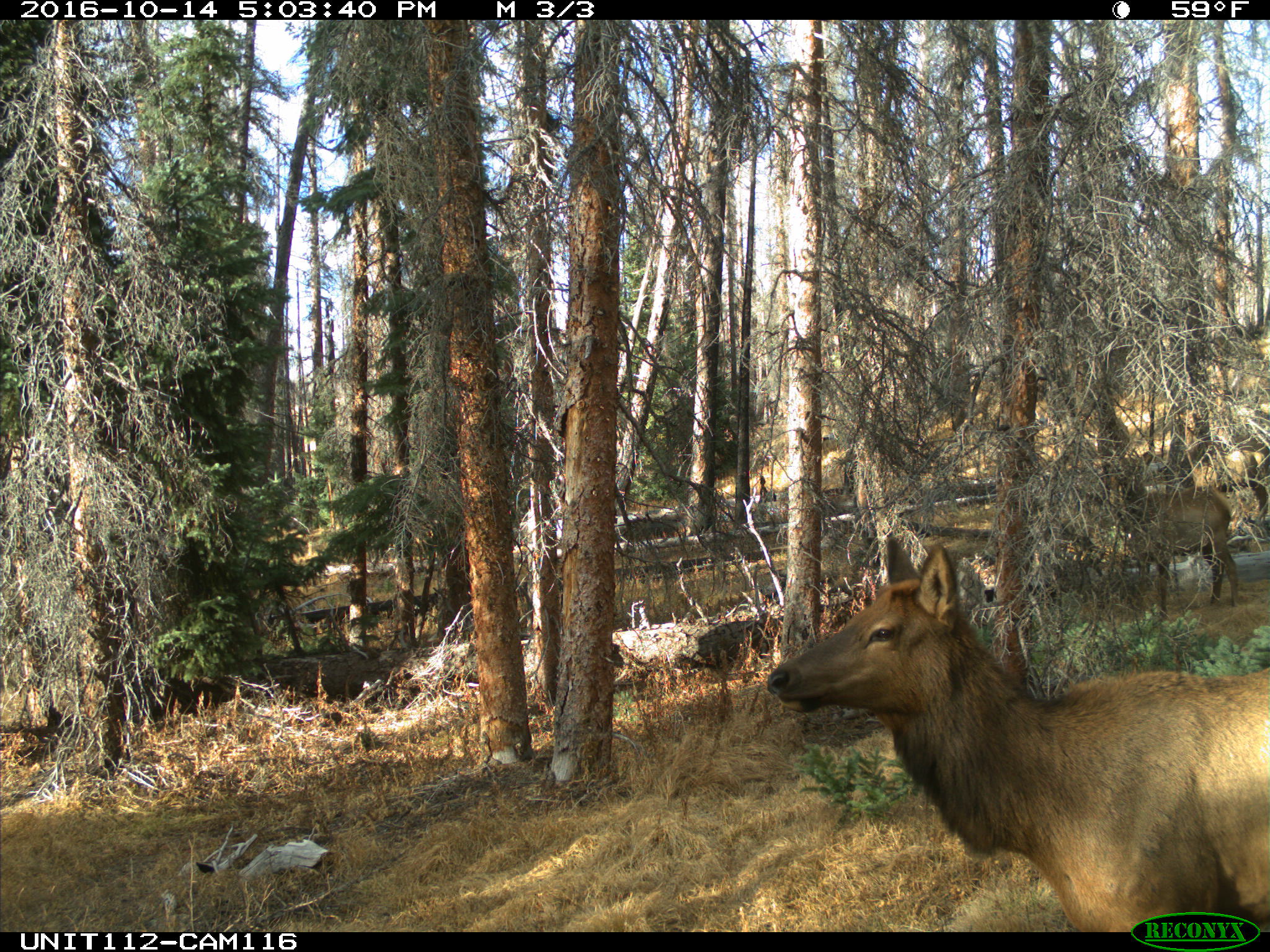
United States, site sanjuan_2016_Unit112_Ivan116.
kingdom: Animalia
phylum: Chordata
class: Mammalia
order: Artiodactyla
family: Cervidae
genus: Cervus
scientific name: Cervus elaphus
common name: red deer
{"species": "Cervus elaphus (red deer)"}